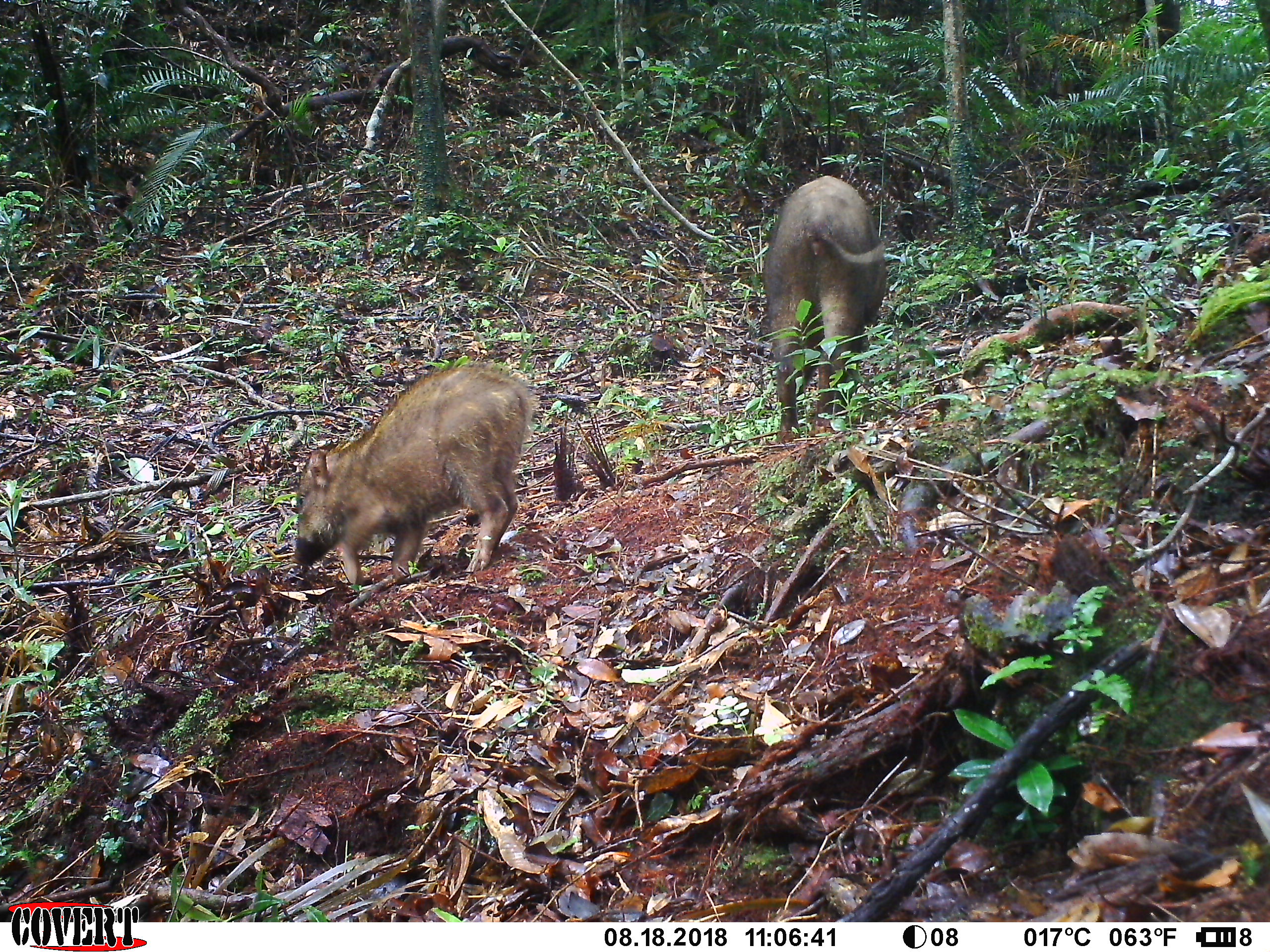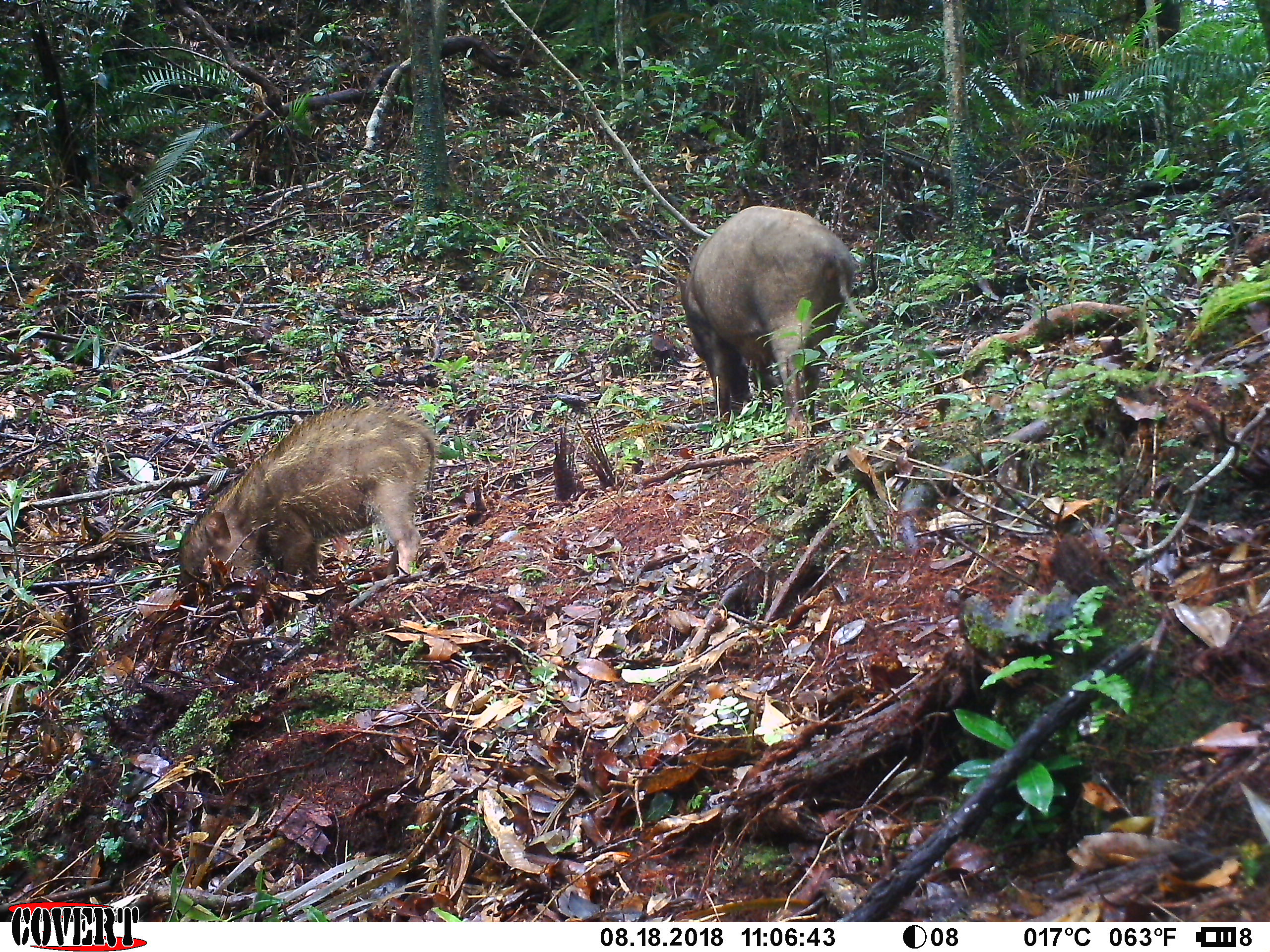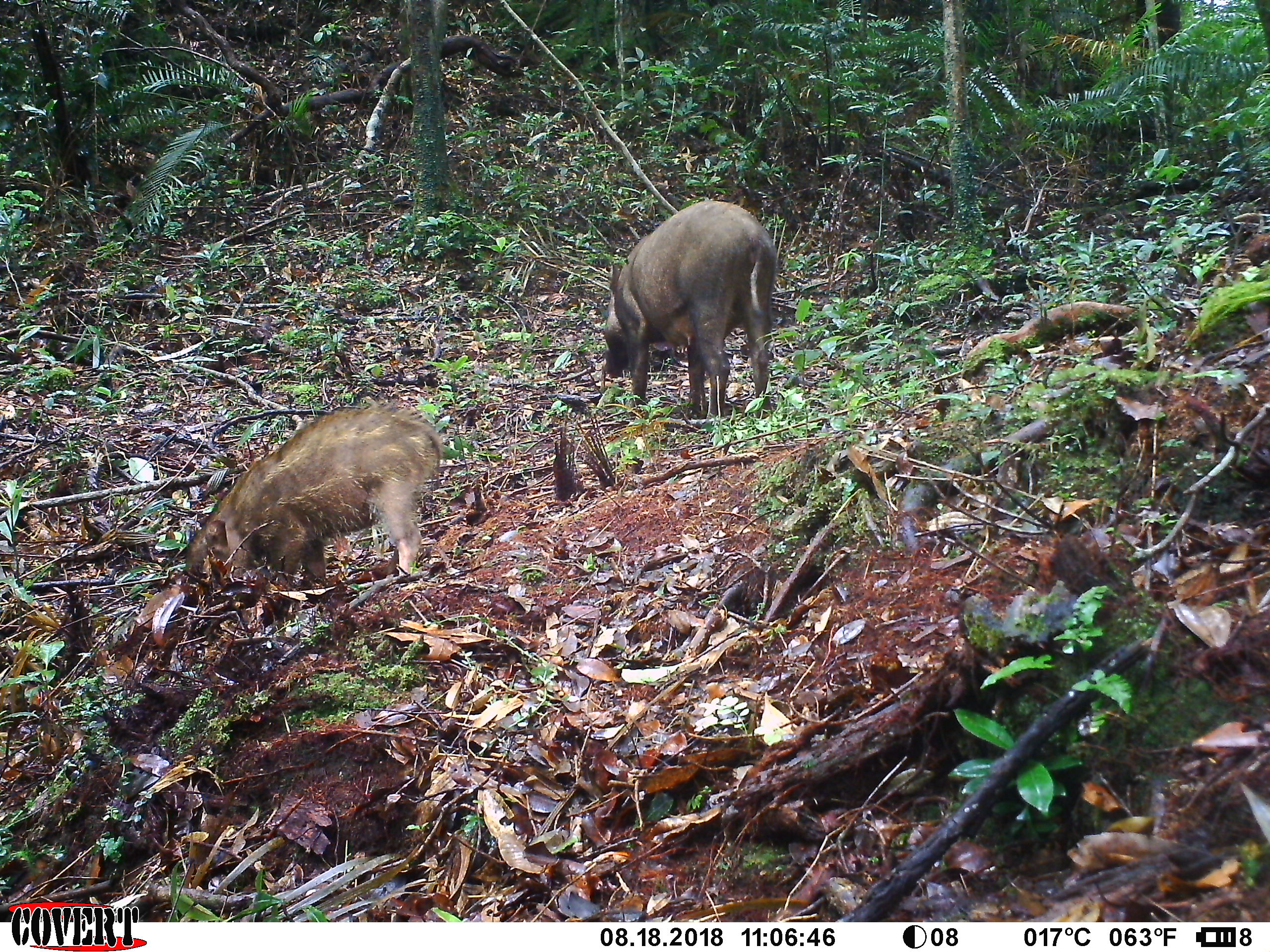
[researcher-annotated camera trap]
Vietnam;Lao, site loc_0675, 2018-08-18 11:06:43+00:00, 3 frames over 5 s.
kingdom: Animalia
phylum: Chordata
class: Mammalia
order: Artiodactyla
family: Suidae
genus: Sus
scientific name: Sus scrofa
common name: eurasian wild pig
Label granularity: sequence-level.